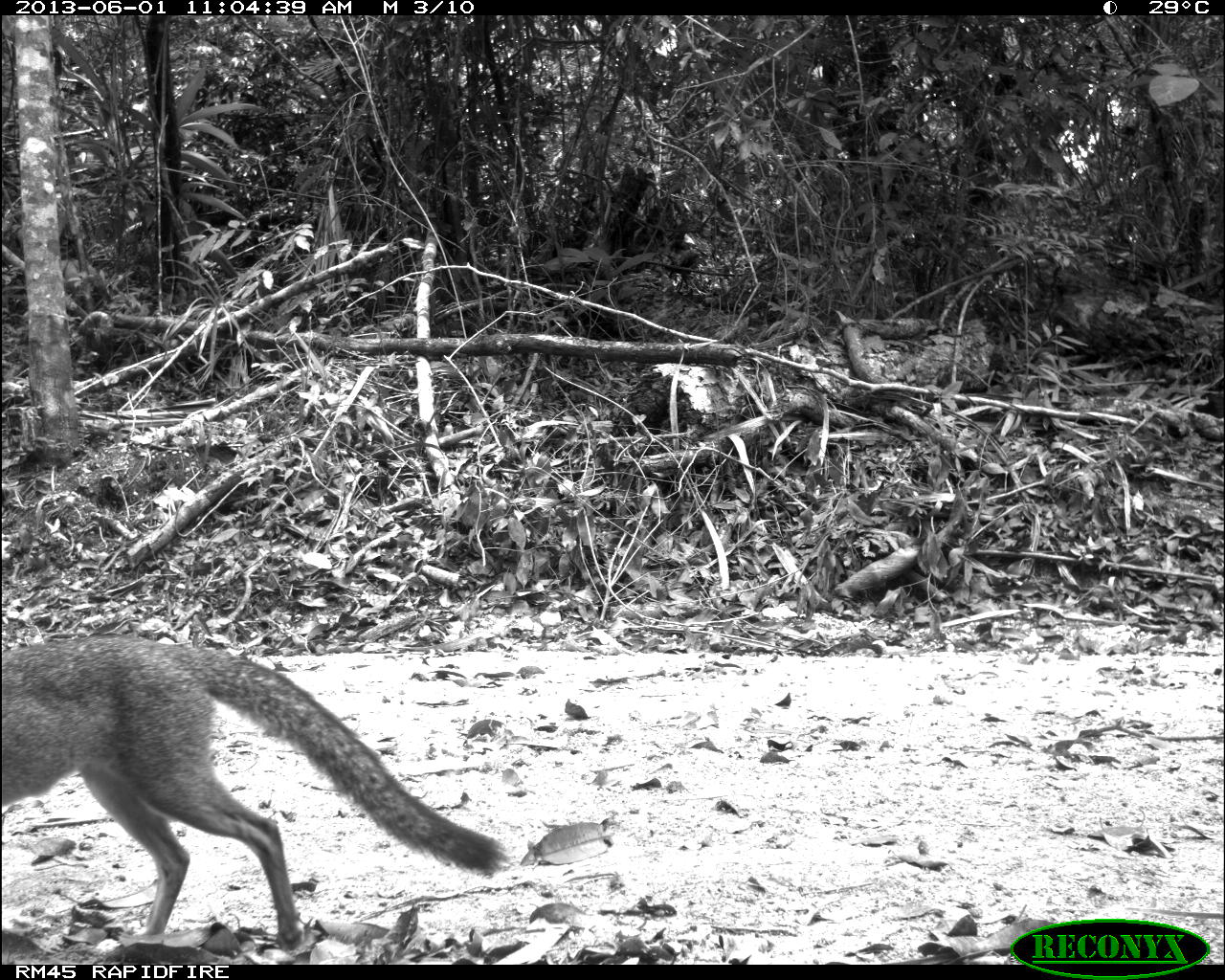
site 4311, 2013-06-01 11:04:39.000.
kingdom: Animalia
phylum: Chordata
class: Mammalia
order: Carnivora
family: Canidae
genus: Urocyon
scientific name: Urocyon cinereoargenteus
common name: gray fox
Urocyon cinereoargenteus (gray fox), count 2.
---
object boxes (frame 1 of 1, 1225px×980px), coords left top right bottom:
urocyon cinereoargenteus: 0 631 507 964